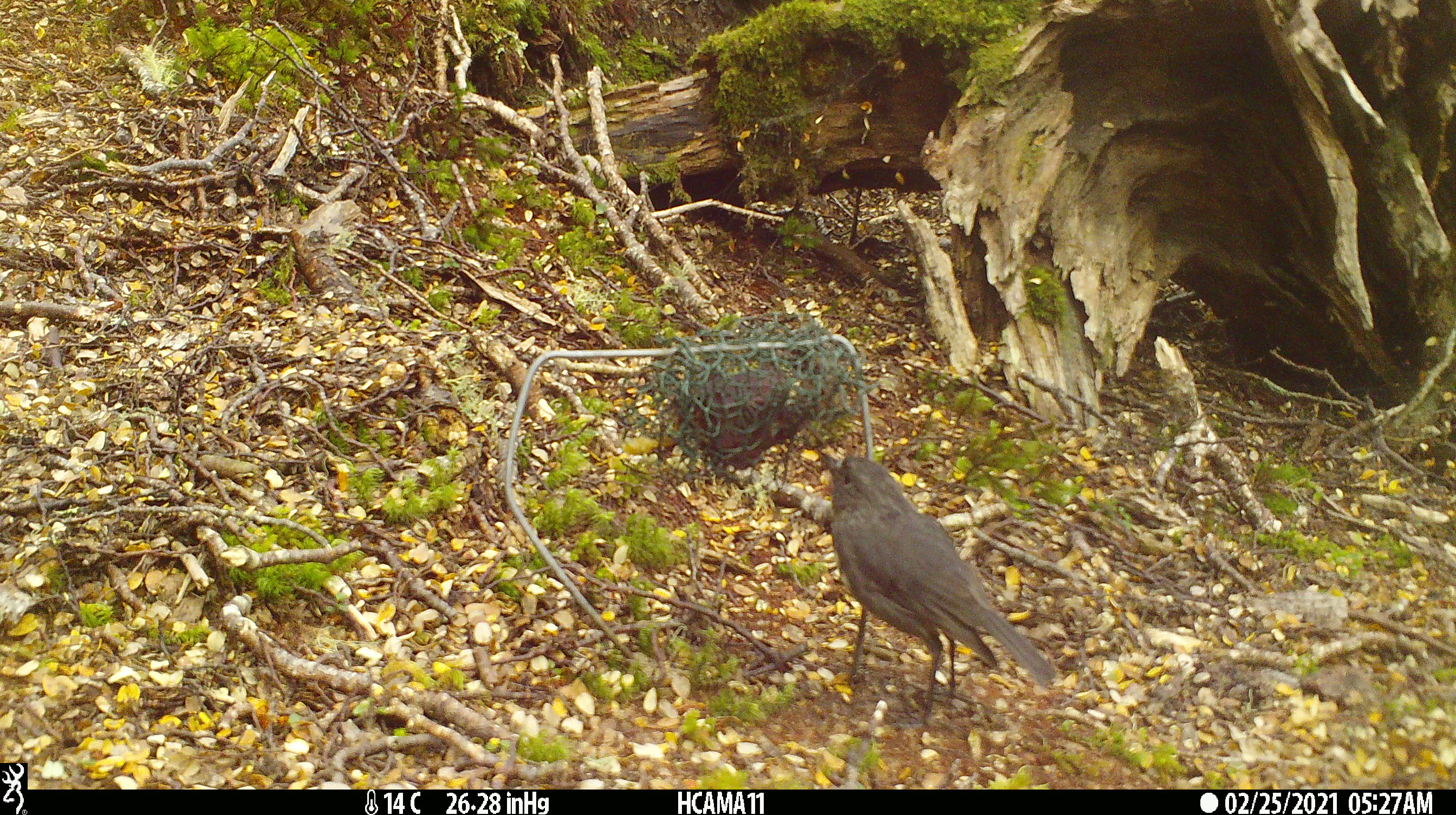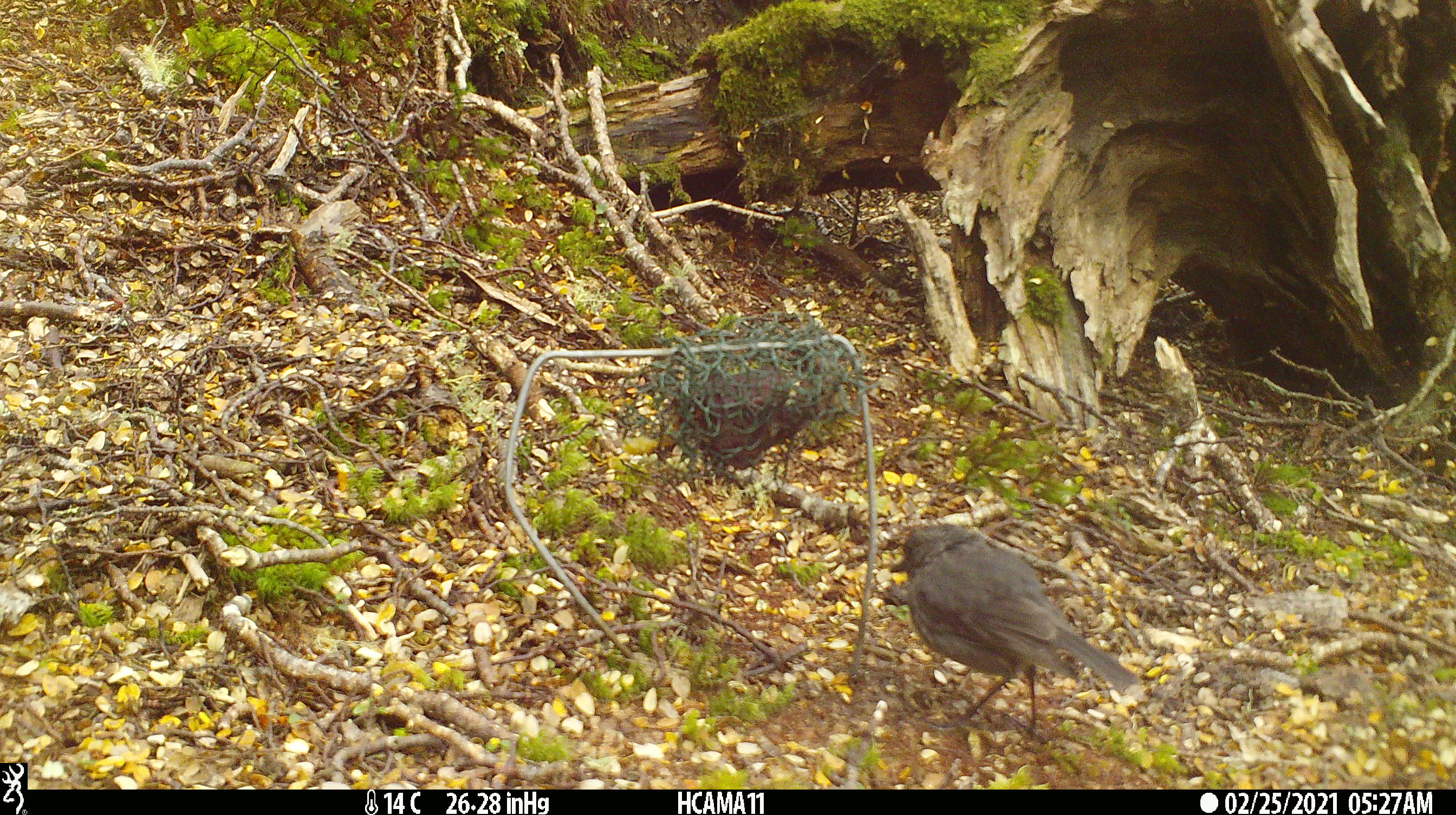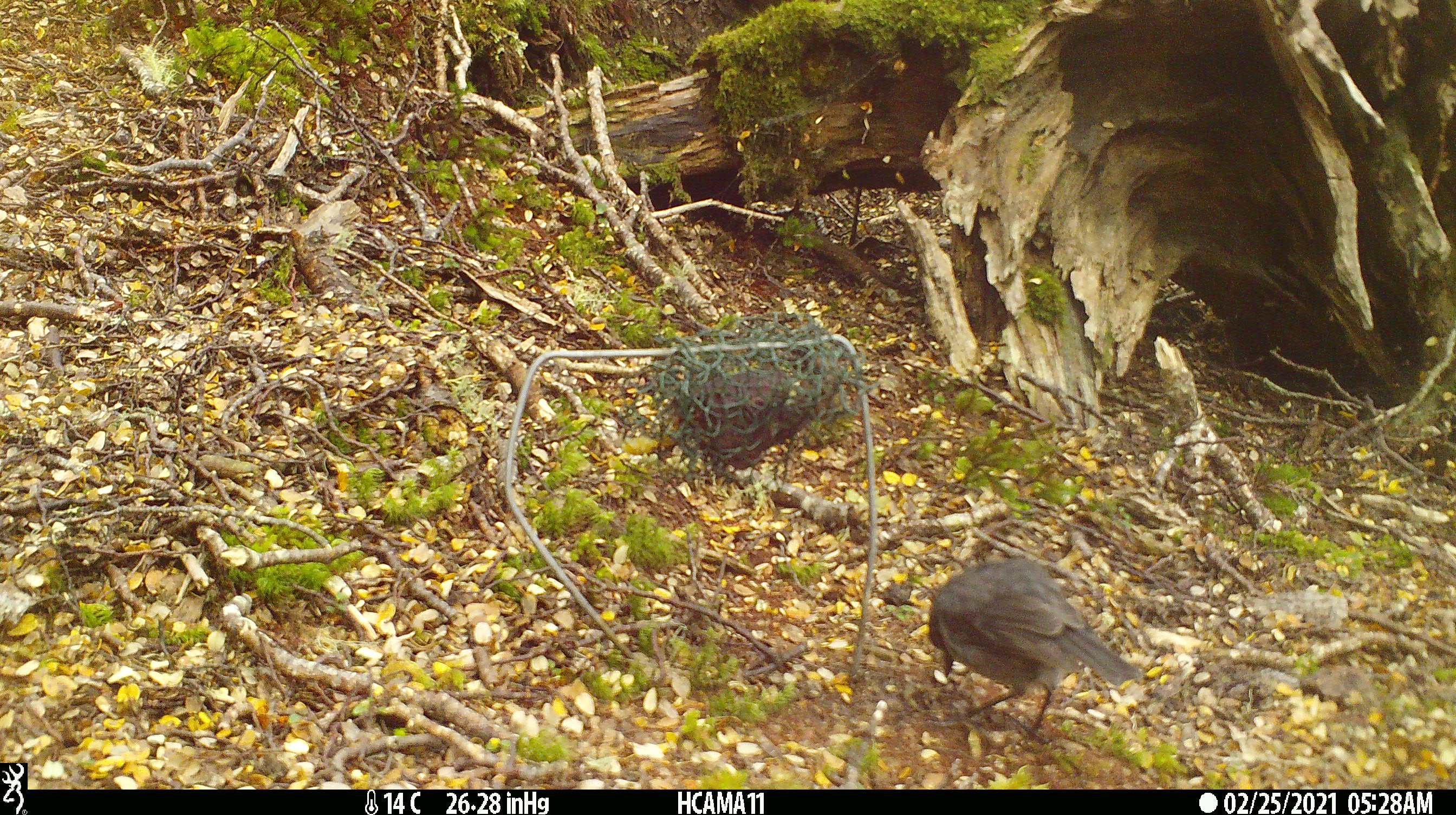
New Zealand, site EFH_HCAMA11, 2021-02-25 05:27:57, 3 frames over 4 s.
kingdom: Animalia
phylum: Chordata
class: Aves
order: Passeriformes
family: Petroicidae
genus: Petroica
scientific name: Petroica australis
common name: new zealand robin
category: robin